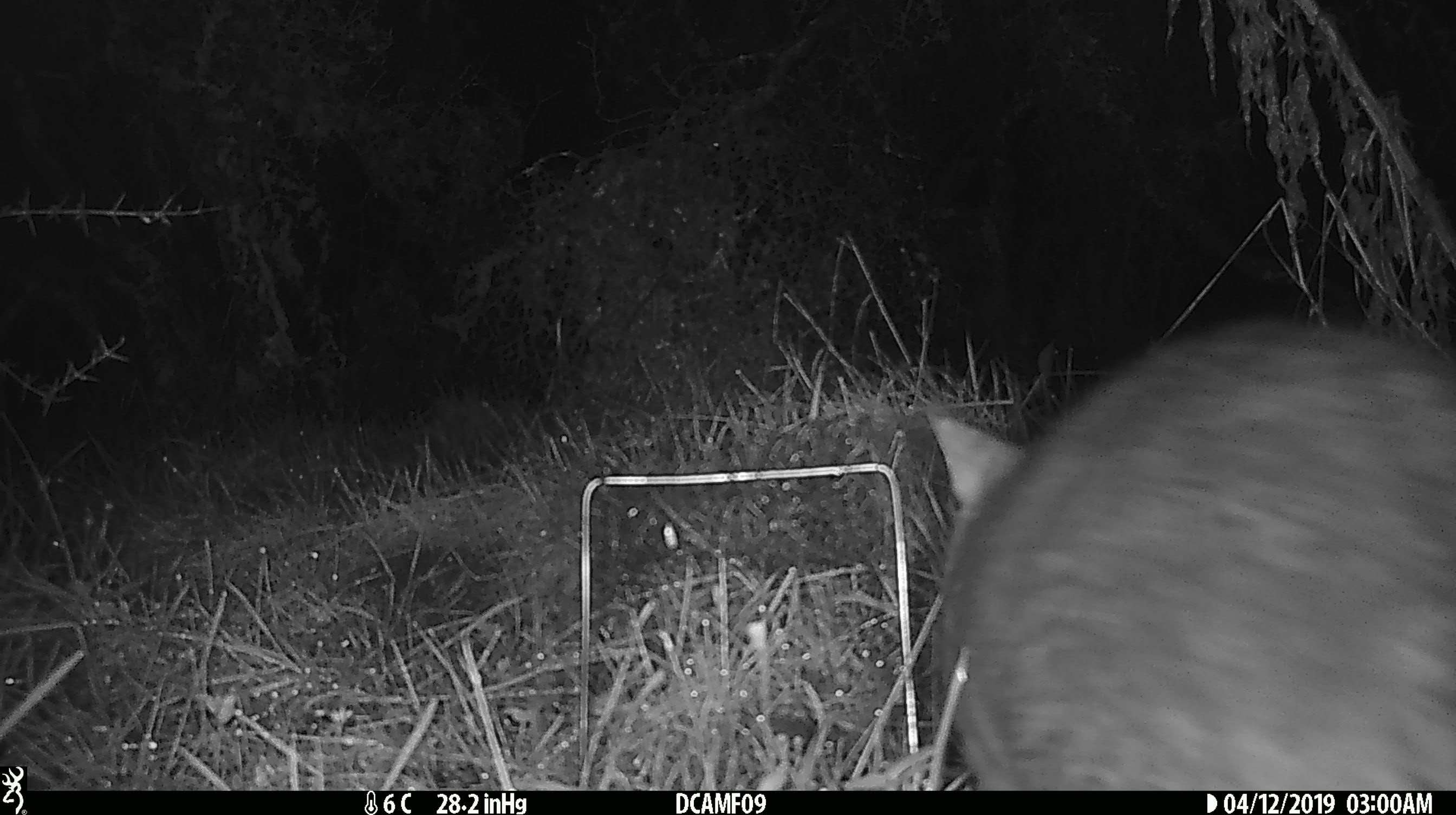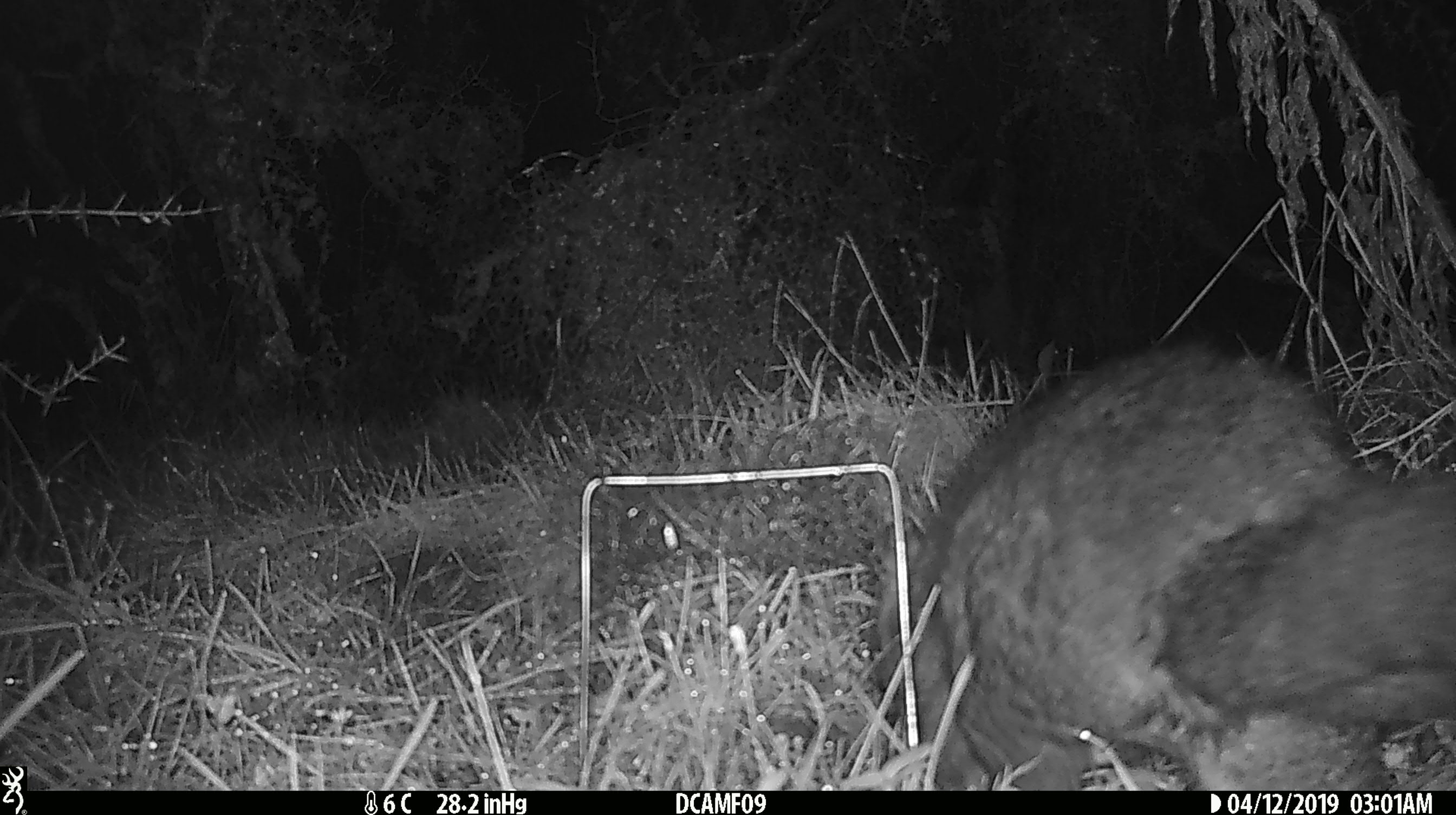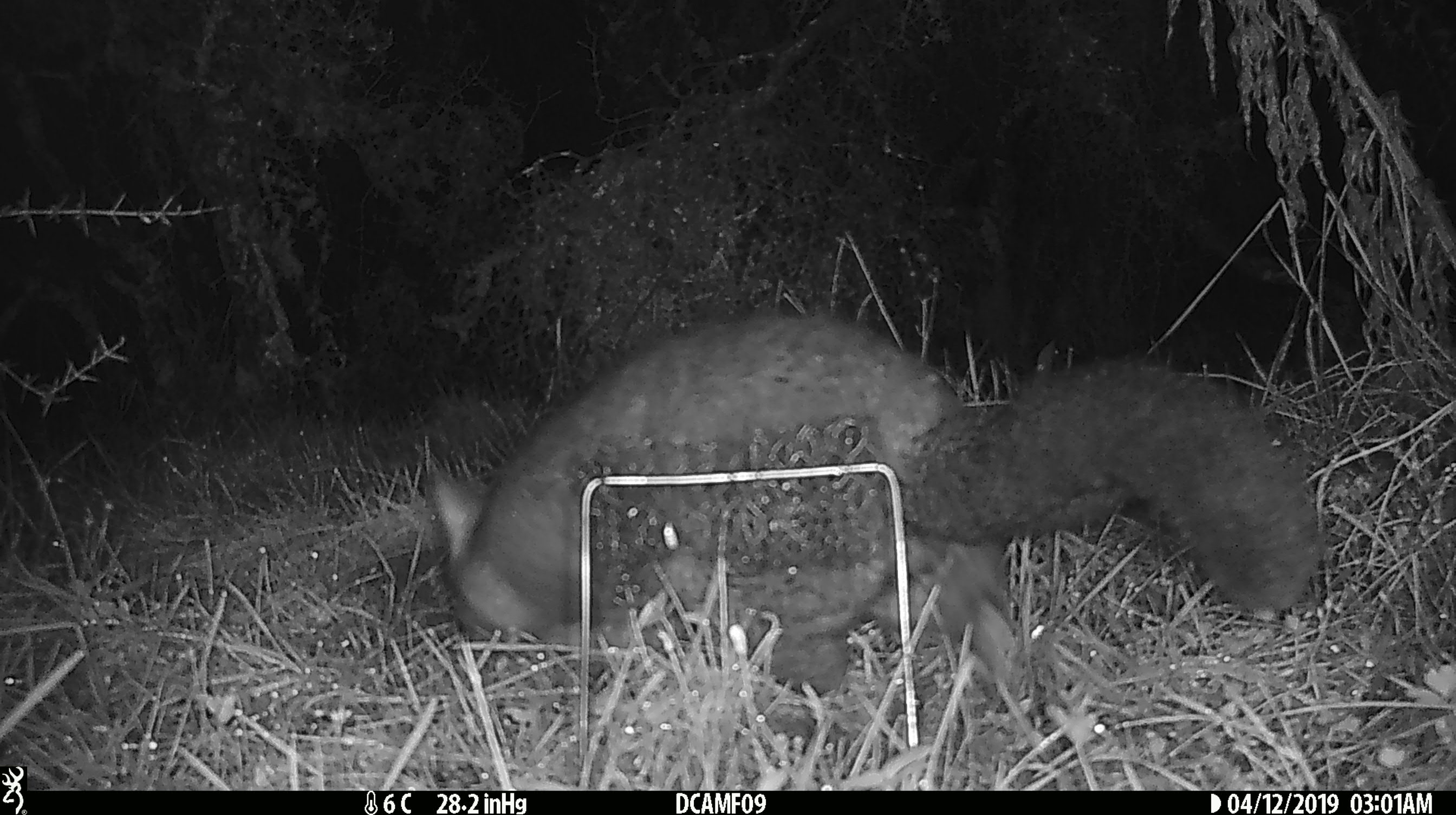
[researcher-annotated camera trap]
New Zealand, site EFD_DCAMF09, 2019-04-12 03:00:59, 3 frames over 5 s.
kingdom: Animalia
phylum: Chordata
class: Mammalia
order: Diprotodontia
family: Phalangeridae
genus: Trichosurus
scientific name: Trichosurus vulpecula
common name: common brushtail possum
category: possum